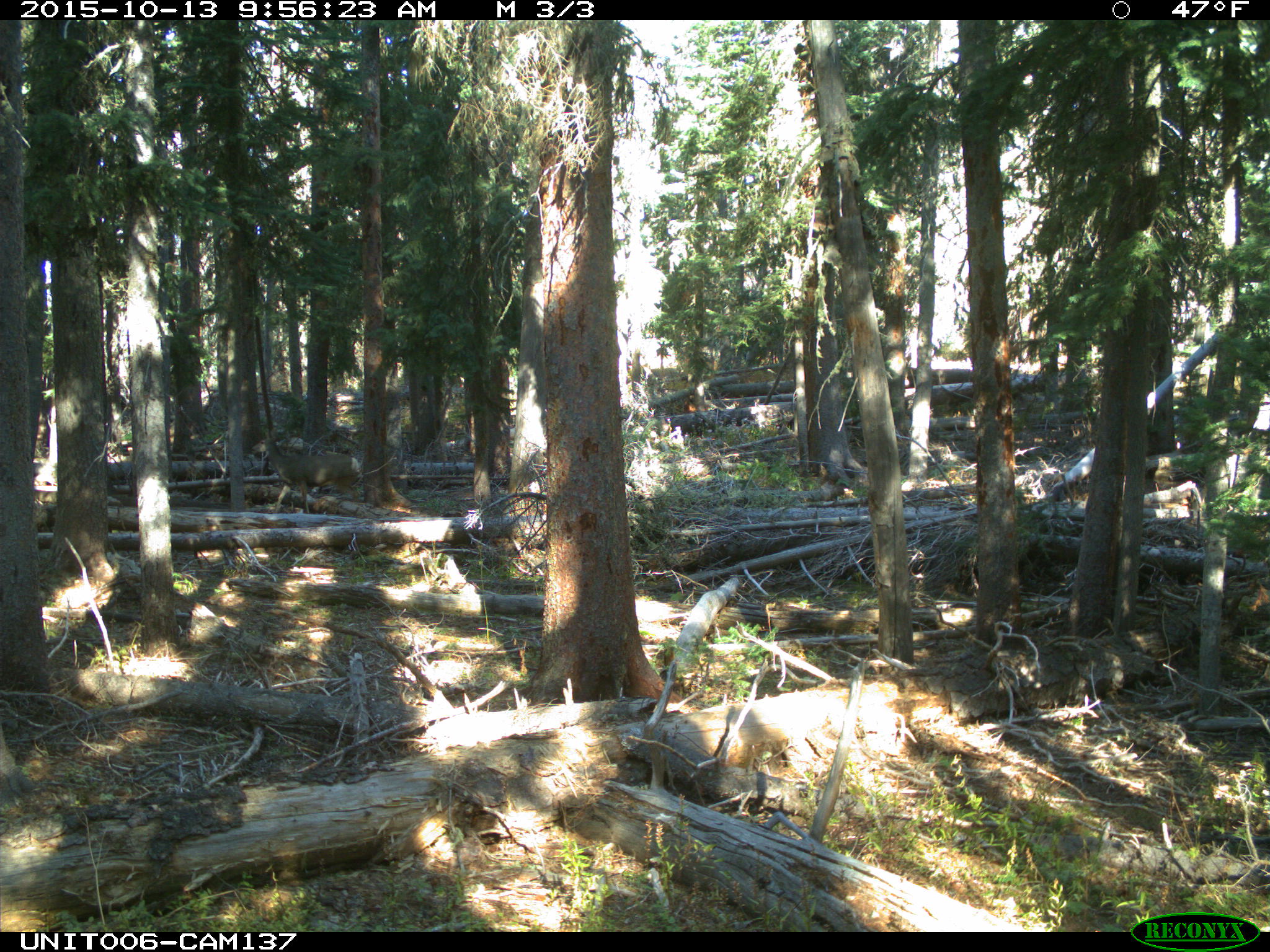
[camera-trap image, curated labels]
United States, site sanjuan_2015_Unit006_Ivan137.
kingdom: Animalia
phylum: Chordata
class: Mammalia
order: Artiodactyla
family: Cervidae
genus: Odocoileus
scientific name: Odocoileus hemionus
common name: mule deer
Odocoileus hemionus (mule deer).